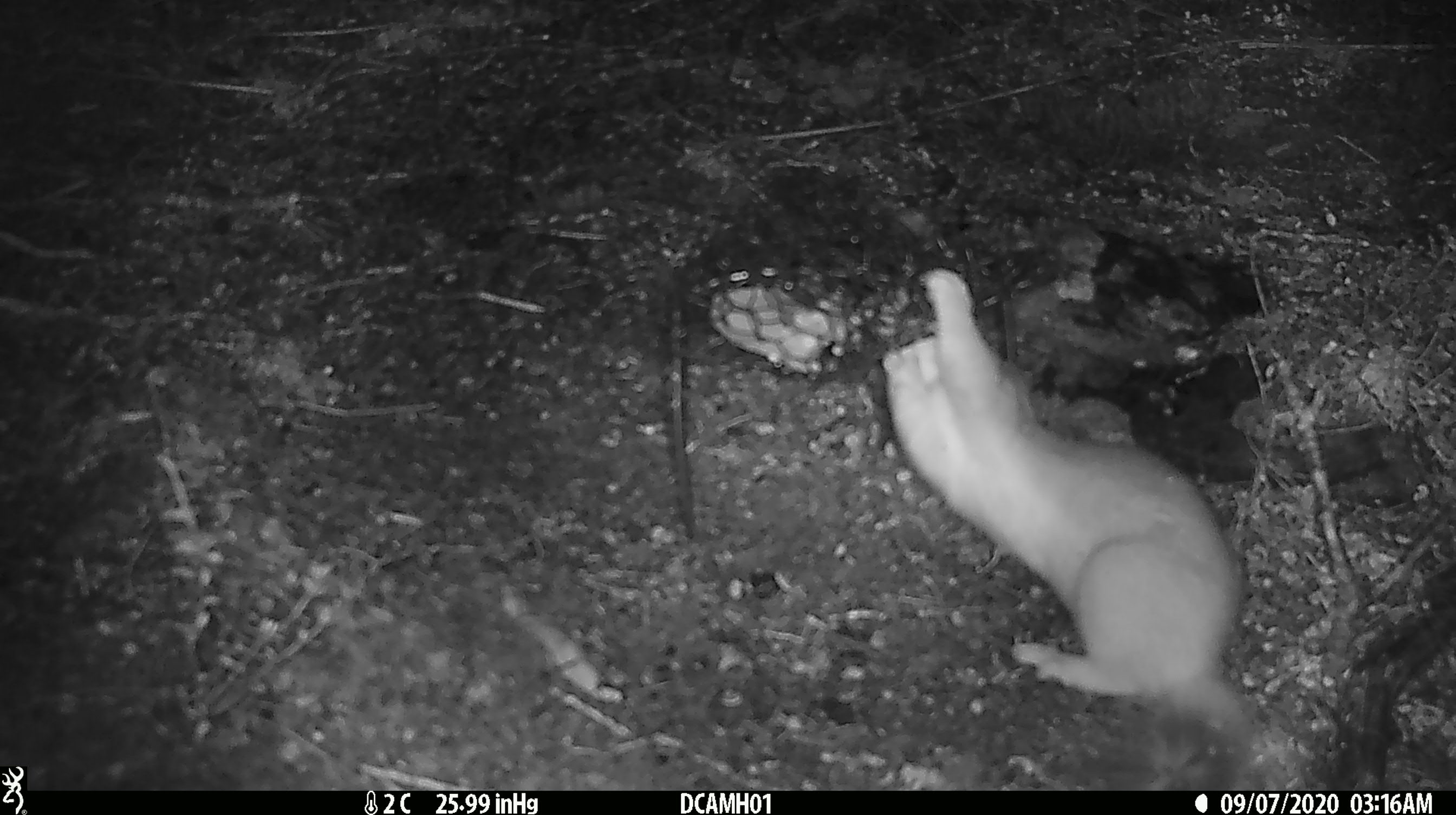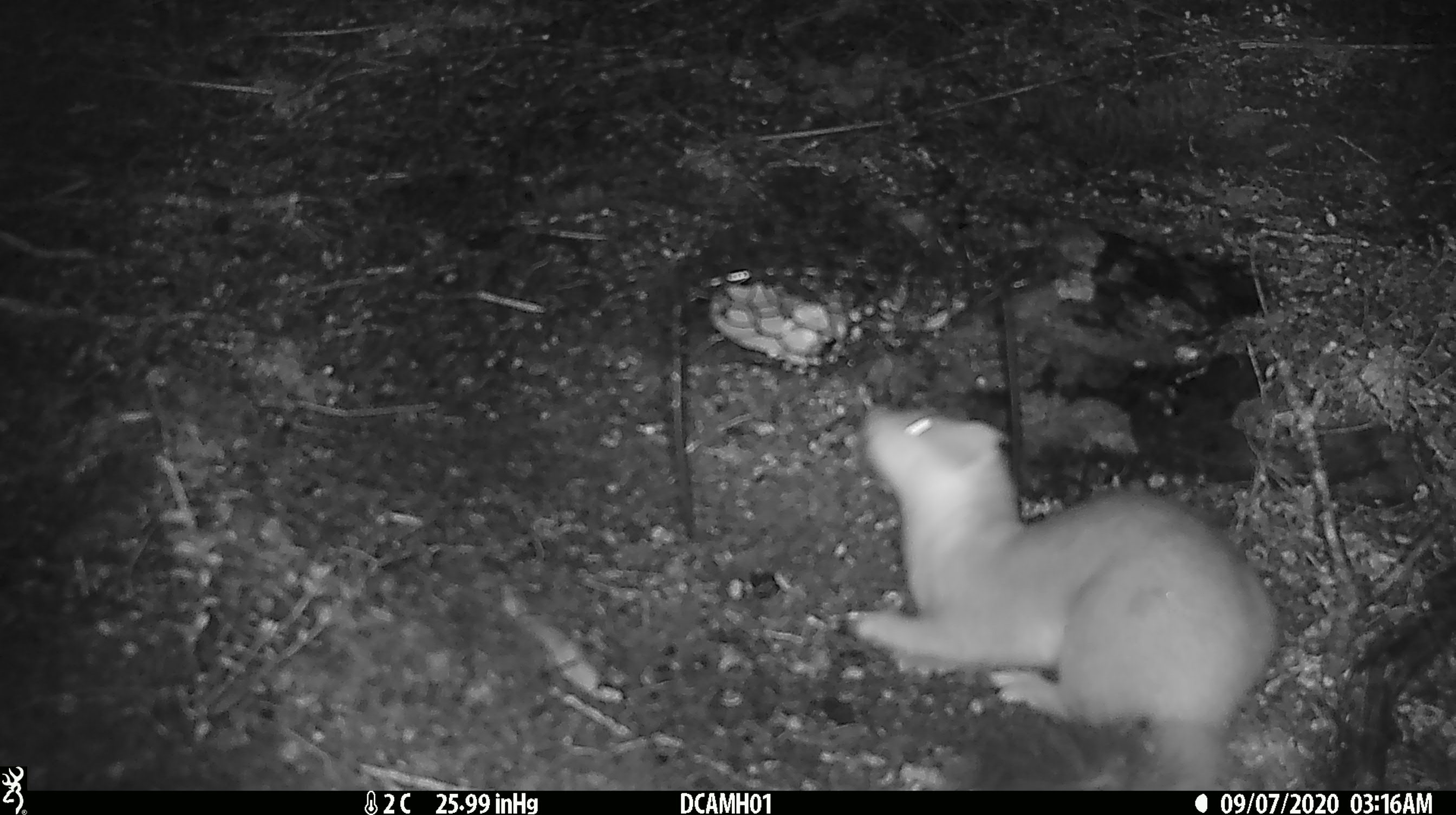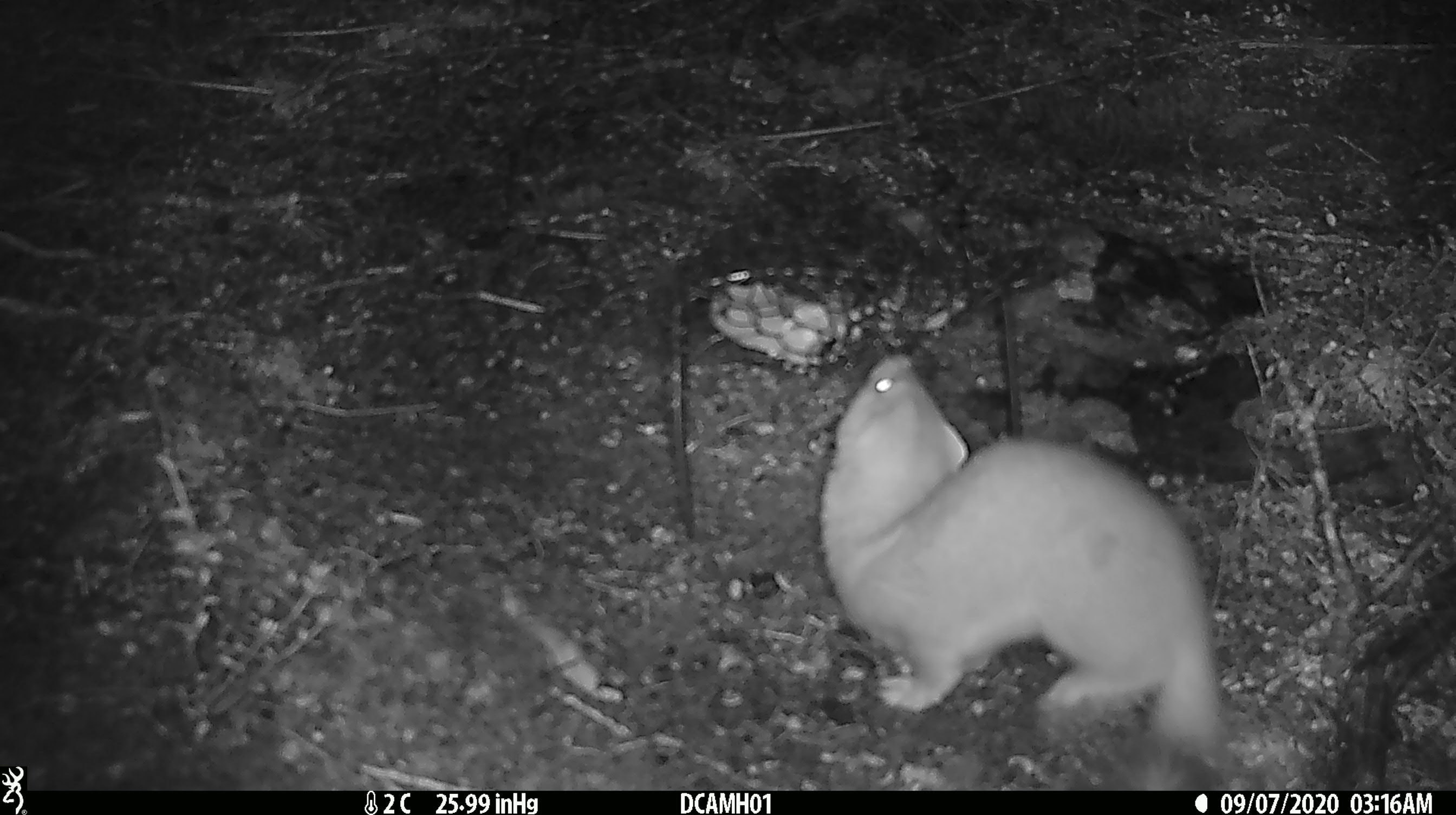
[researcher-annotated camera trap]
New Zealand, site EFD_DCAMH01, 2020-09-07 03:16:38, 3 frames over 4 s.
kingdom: Animalia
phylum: Chordata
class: Mammalia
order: Carnivora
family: Mustelidae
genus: Mustela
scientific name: Mustela erminea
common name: stoat